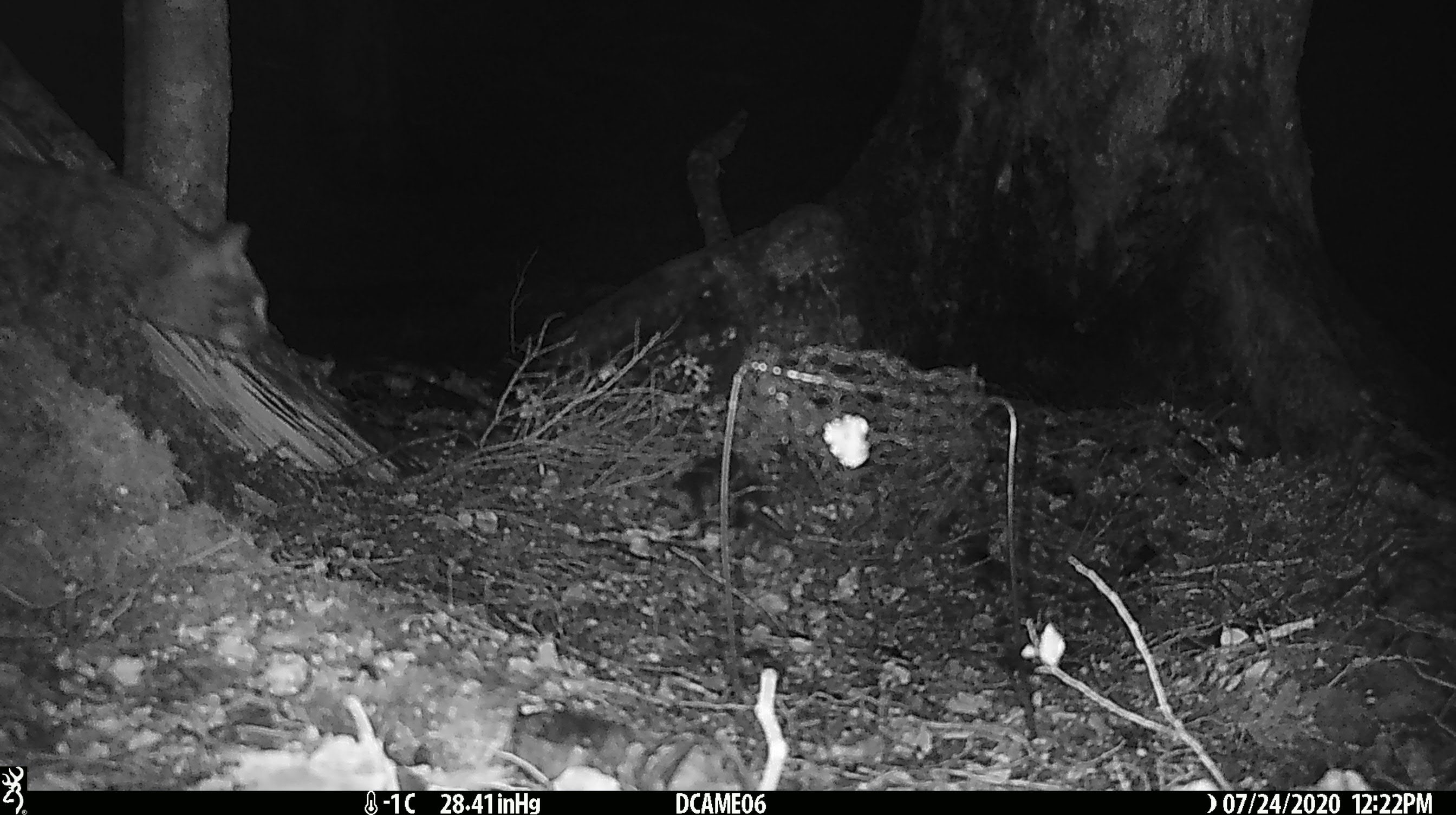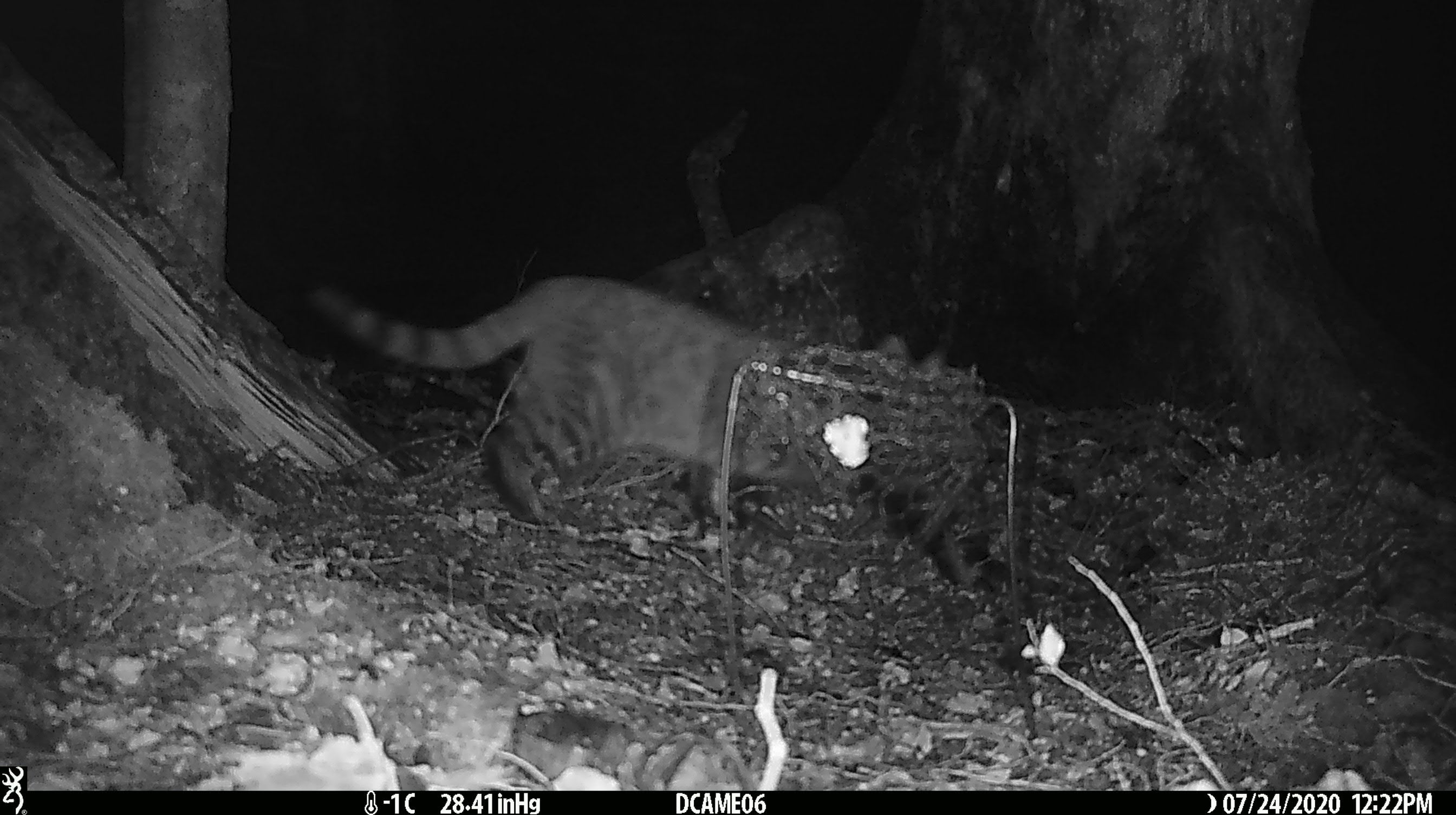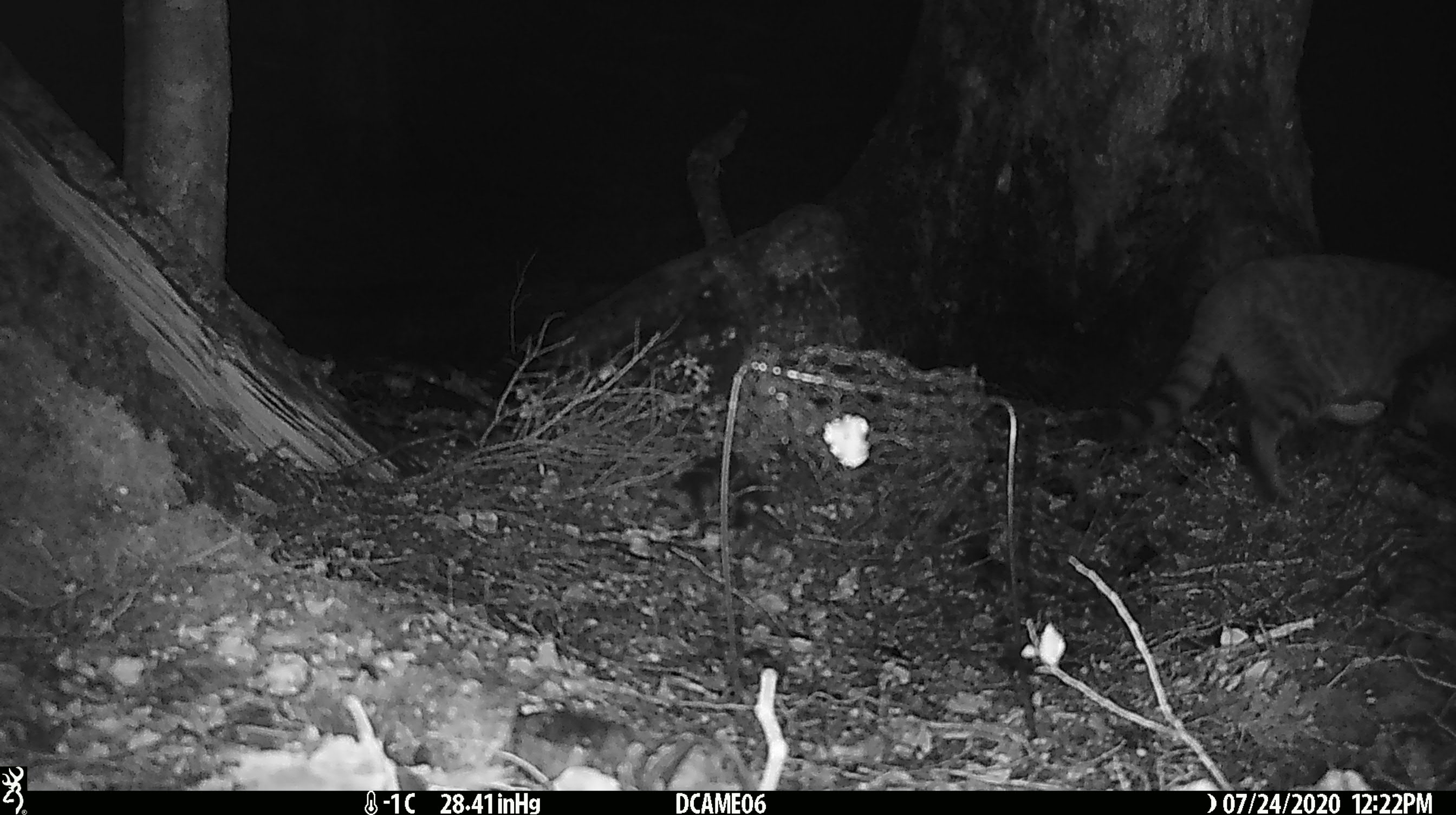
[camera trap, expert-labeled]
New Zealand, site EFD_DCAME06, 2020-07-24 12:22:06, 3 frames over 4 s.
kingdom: Animalia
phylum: Chordata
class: Mammalia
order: Carnivora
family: Felidae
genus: Felis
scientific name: Felis catus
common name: domestic cat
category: cat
Cat (domestic cat) (Felis catus).